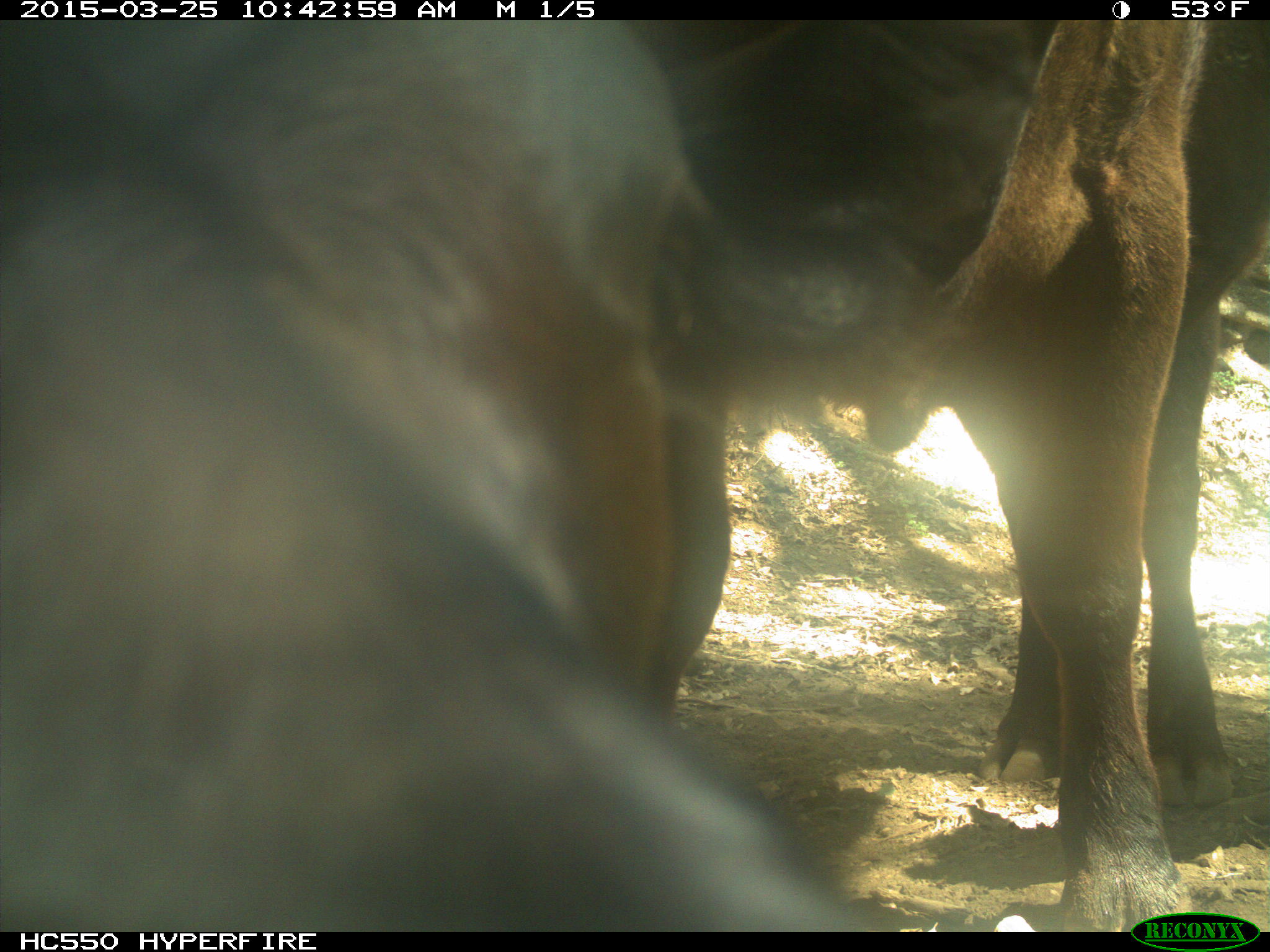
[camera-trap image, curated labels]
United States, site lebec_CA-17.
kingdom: Animalia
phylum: Chordata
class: Mammalia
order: Artiodactyla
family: Bovidae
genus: Bos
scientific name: Bos taurus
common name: domestic cow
Bos taurus (domestic cow).